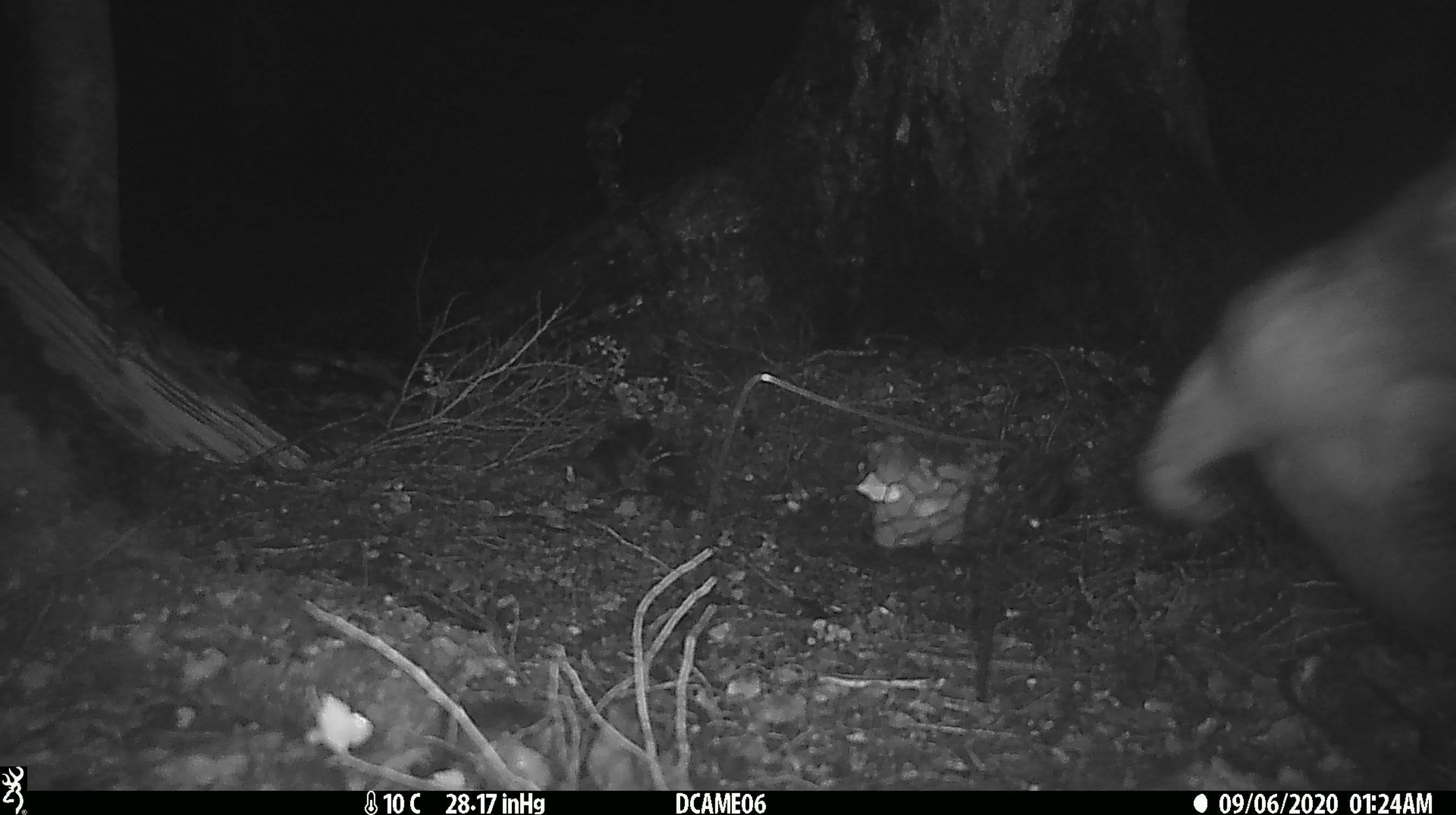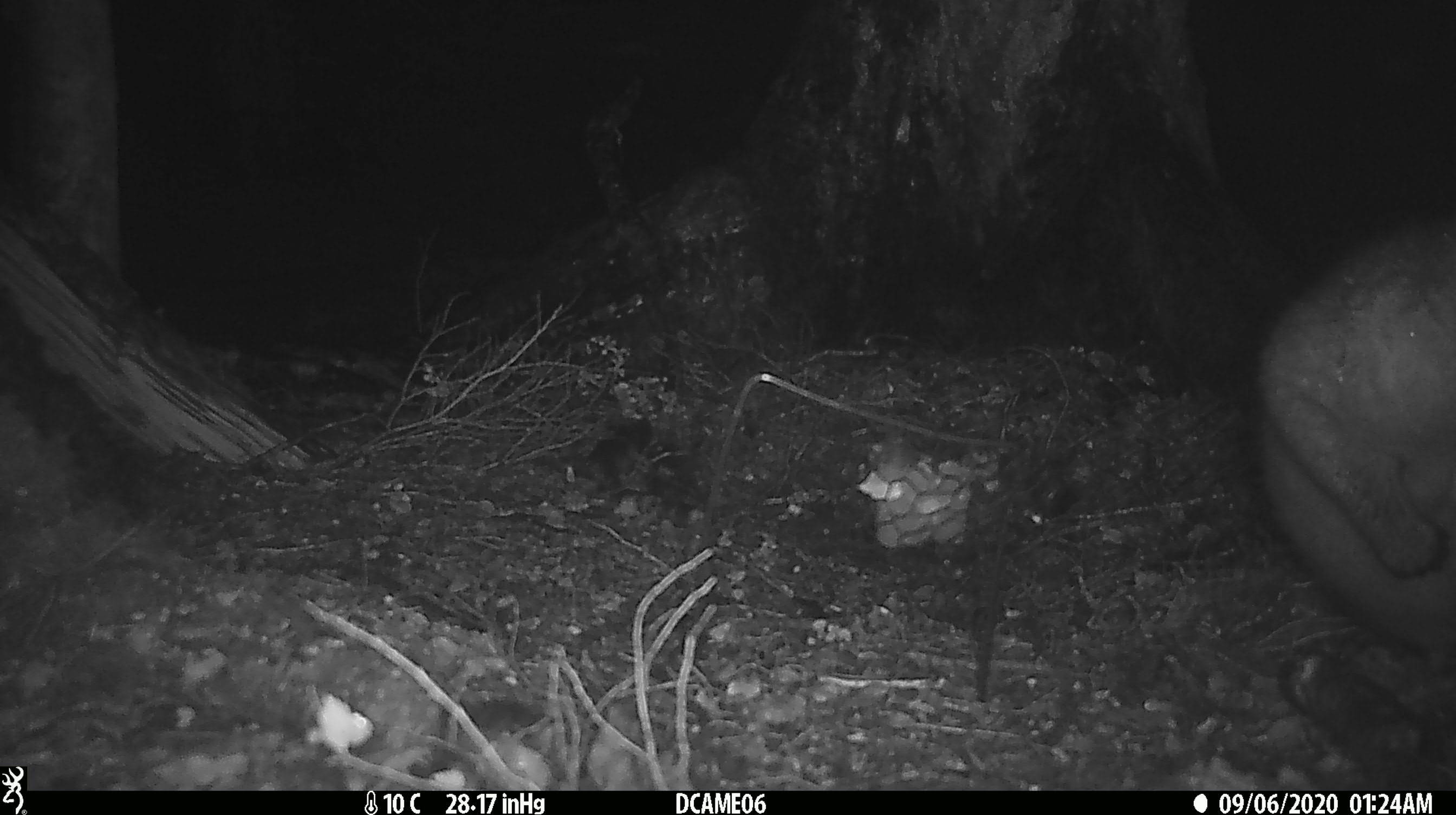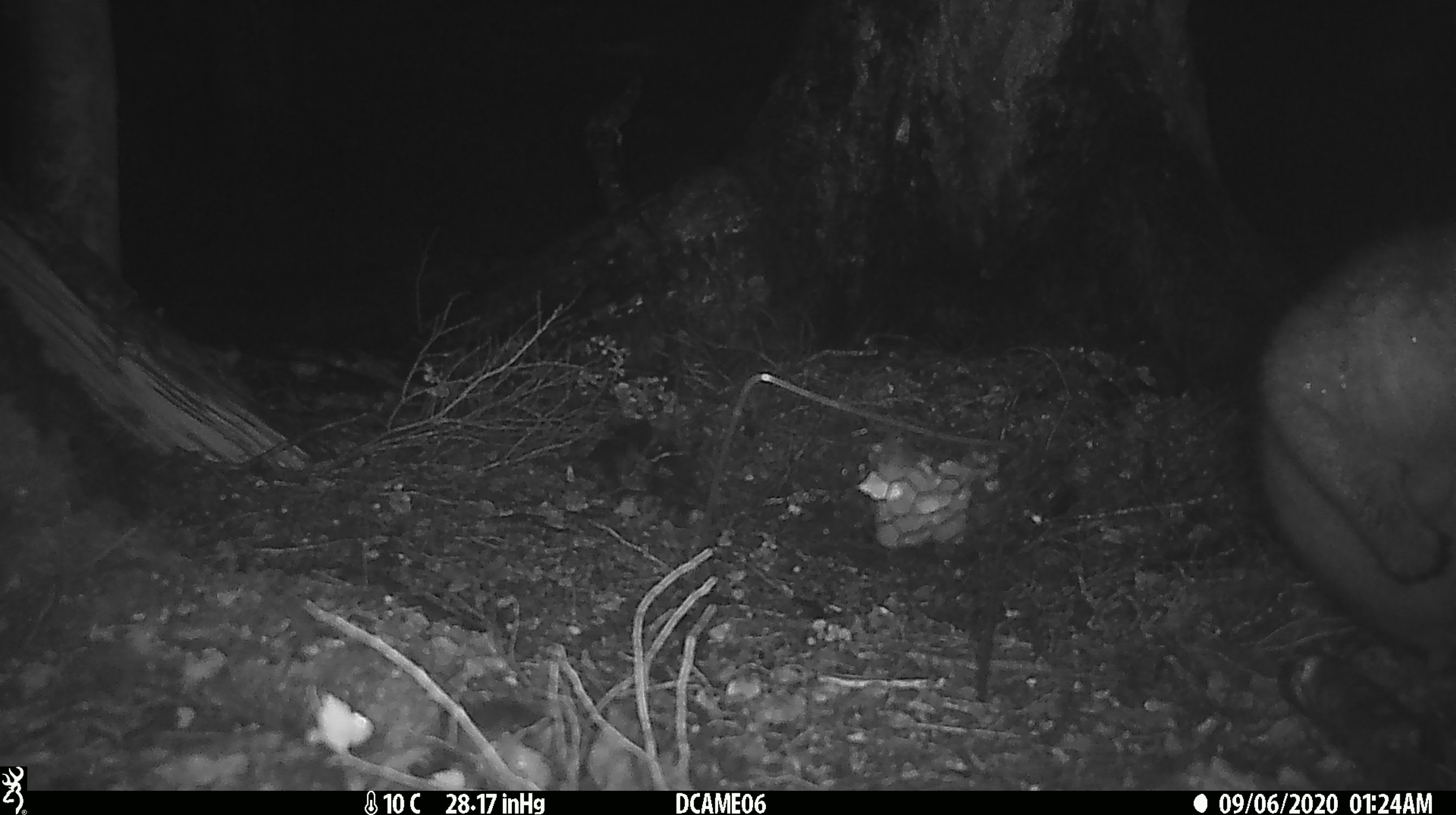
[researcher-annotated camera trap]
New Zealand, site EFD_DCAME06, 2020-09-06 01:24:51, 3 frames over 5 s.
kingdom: Animalia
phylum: Chordata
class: Mammalia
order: Diprotodontia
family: Phalangeridae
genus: Trichosurus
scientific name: Trichosurus vulpecula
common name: common brushtail possum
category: possum